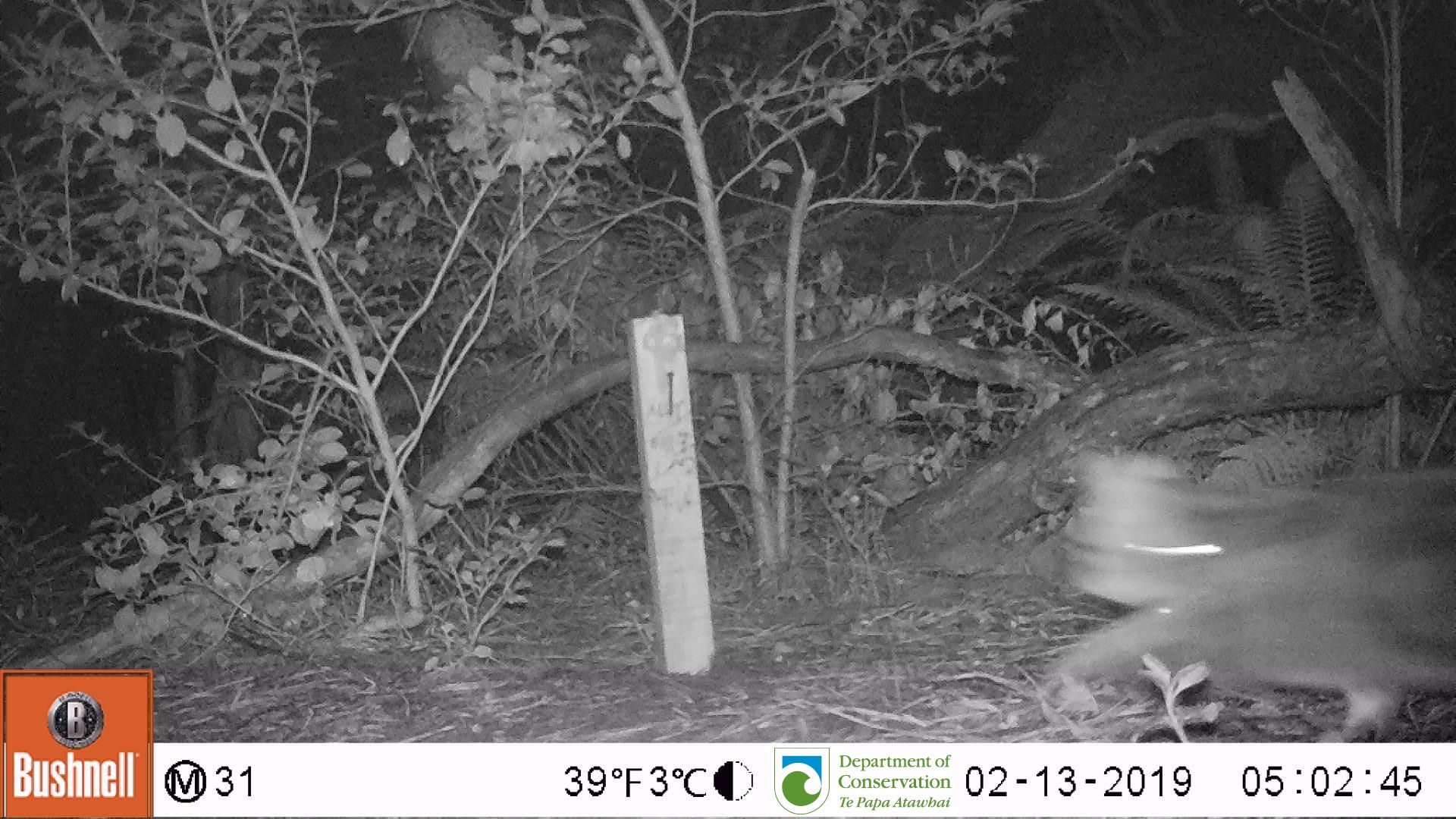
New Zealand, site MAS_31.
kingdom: Animalia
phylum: Chordata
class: Mammalia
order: Carnivora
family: Felidae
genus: Felis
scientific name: Felis catus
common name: domestic cat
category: cat